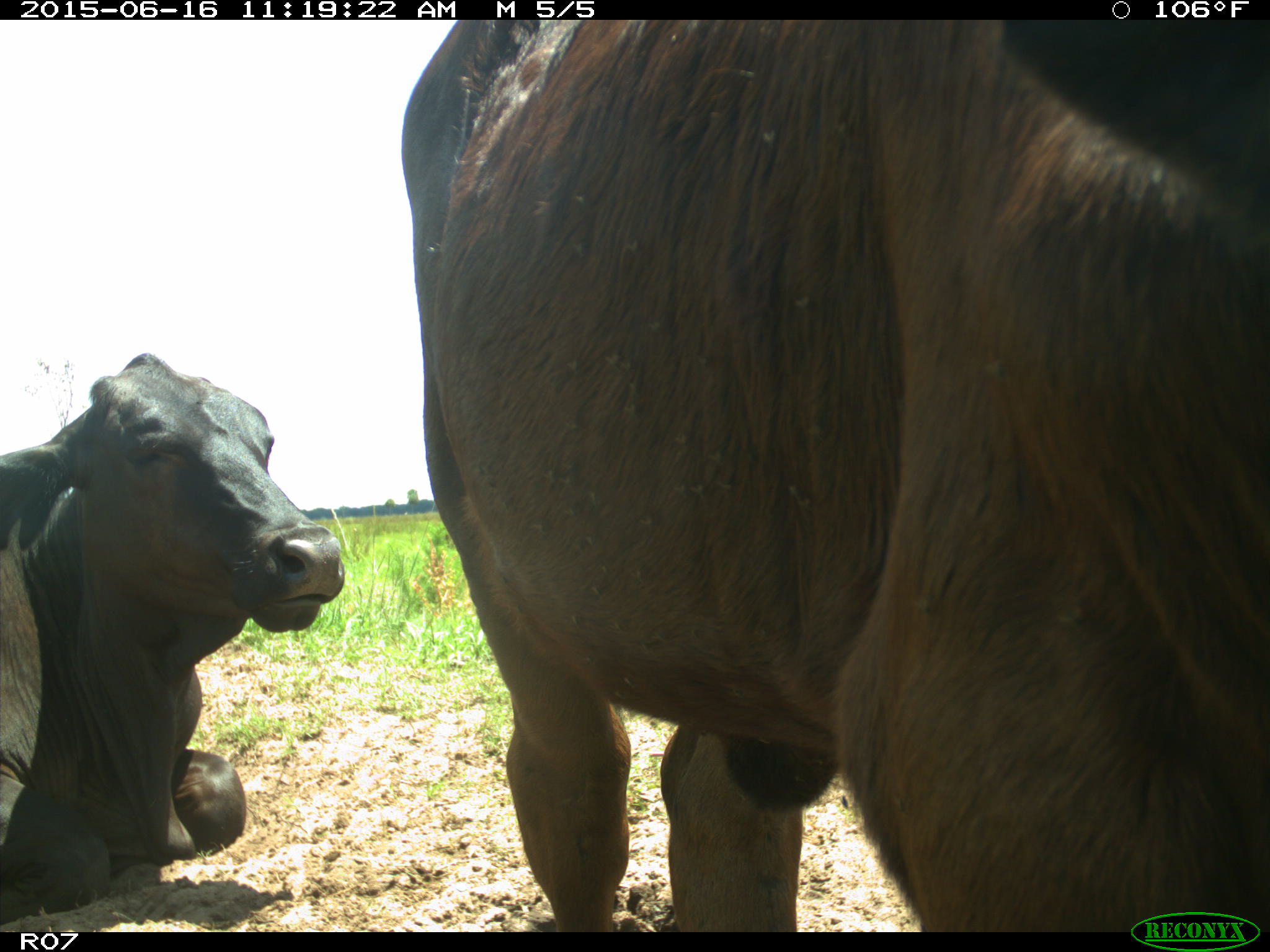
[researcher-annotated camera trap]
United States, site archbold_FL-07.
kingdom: Animalia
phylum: Chordata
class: Mammalia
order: Artiodactyla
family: Bovidae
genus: Bos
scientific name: Bos taurus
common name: domestic cow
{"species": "Bos taurus (domestic cow)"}